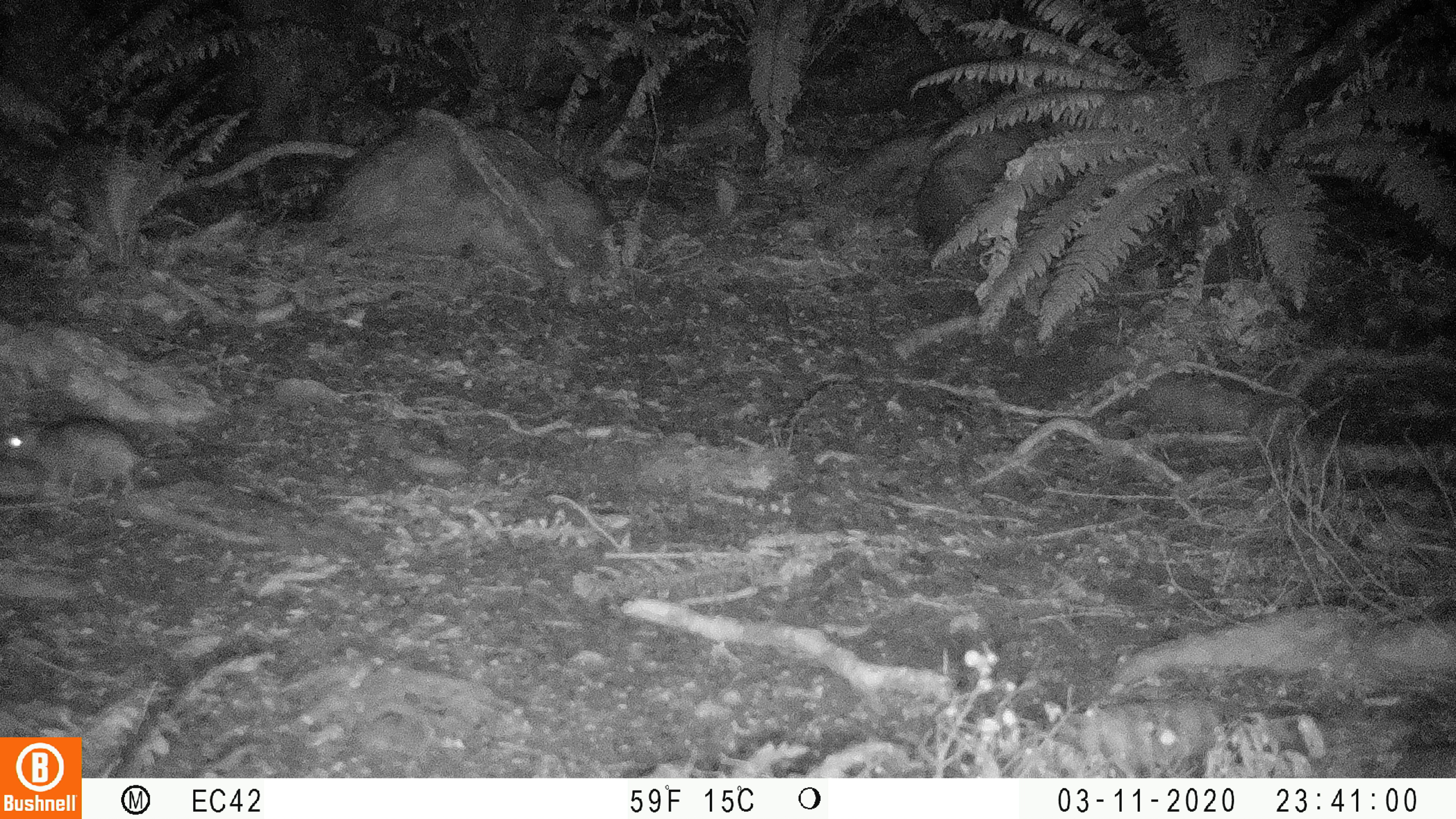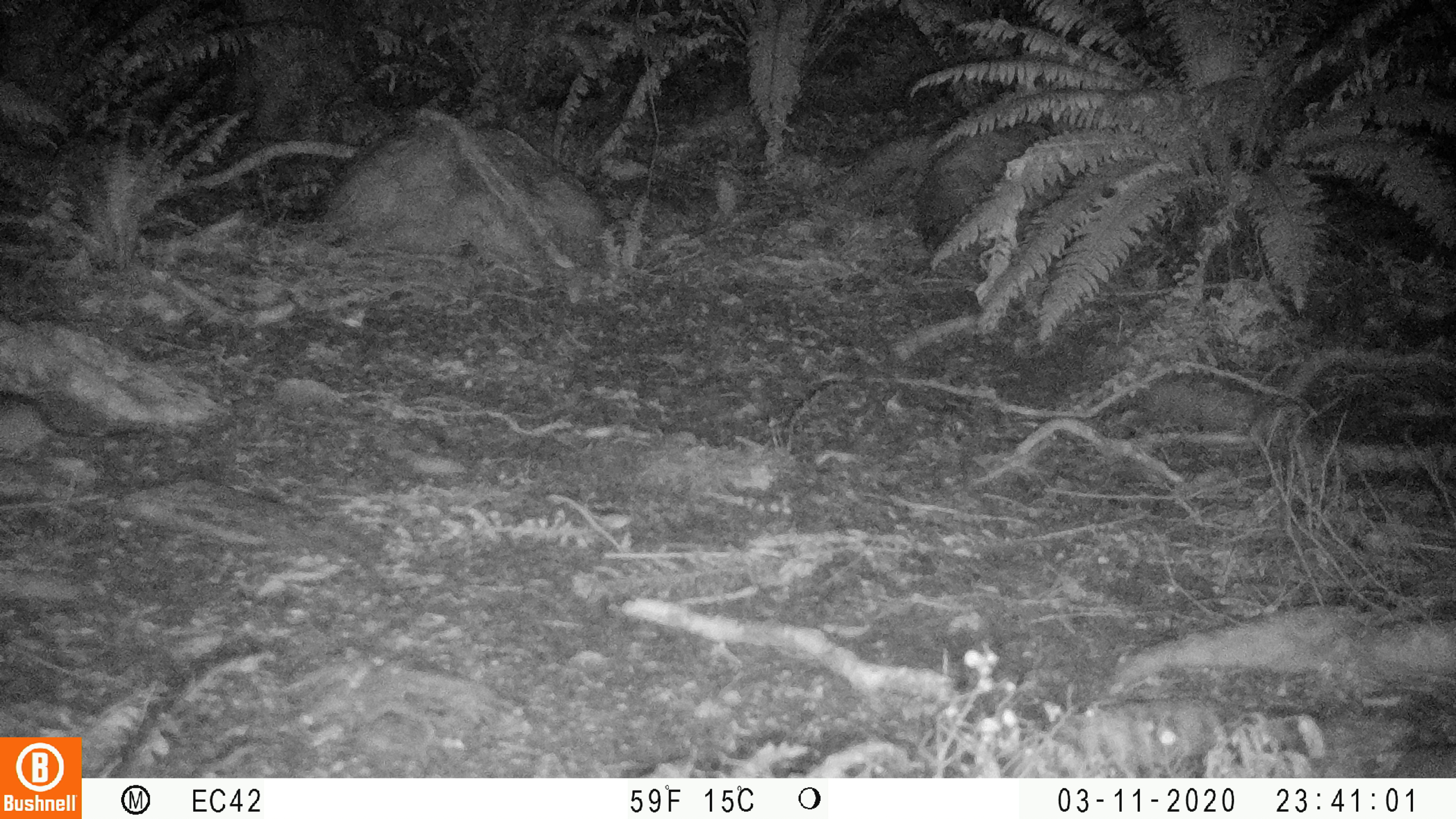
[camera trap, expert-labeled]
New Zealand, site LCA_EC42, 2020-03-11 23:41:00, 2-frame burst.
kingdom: Animalia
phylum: Chordata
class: Mammalia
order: Rodentia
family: Muridae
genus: Rattus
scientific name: Rattus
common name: rat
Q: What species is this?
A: Rat (Rattus).